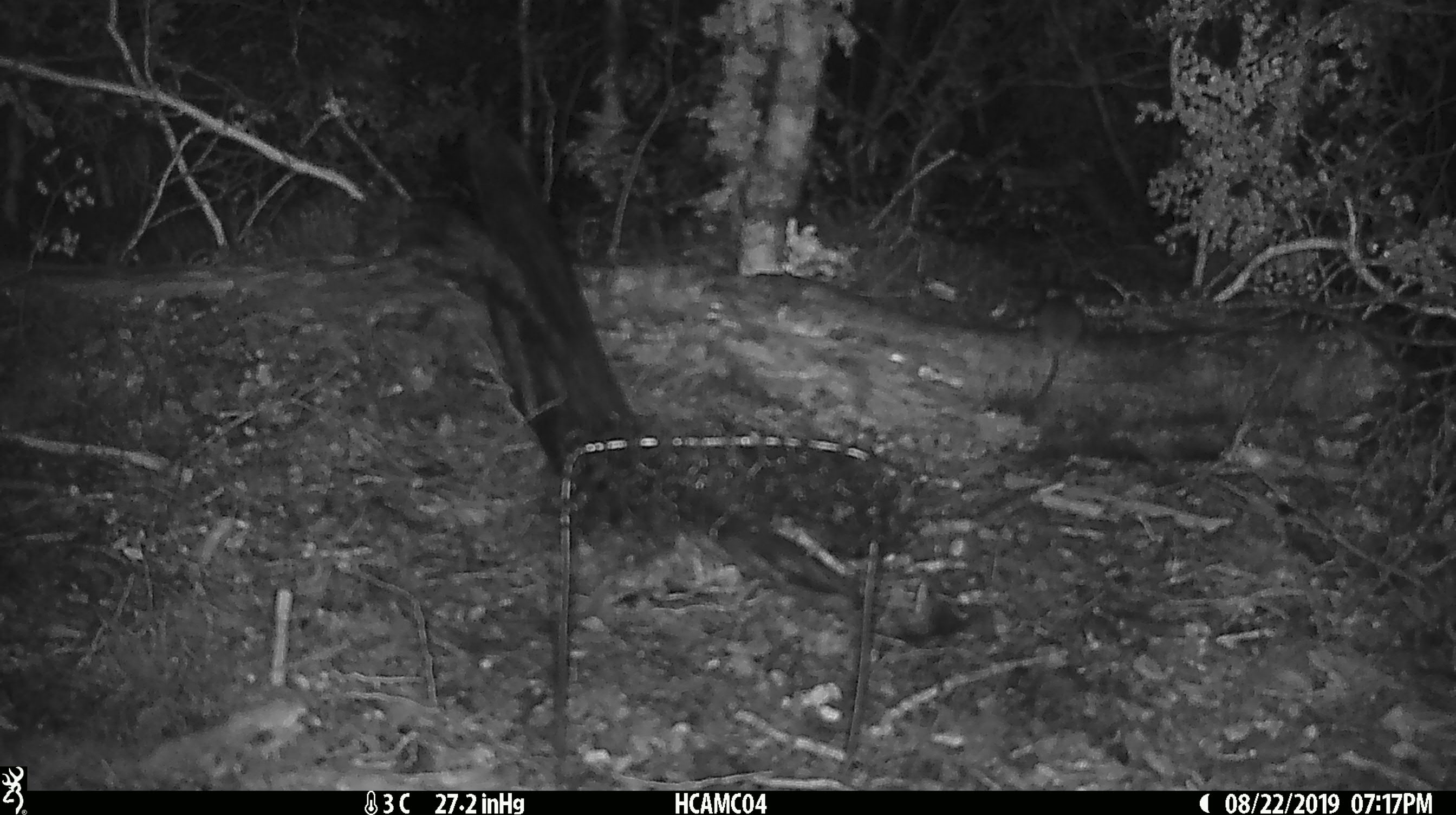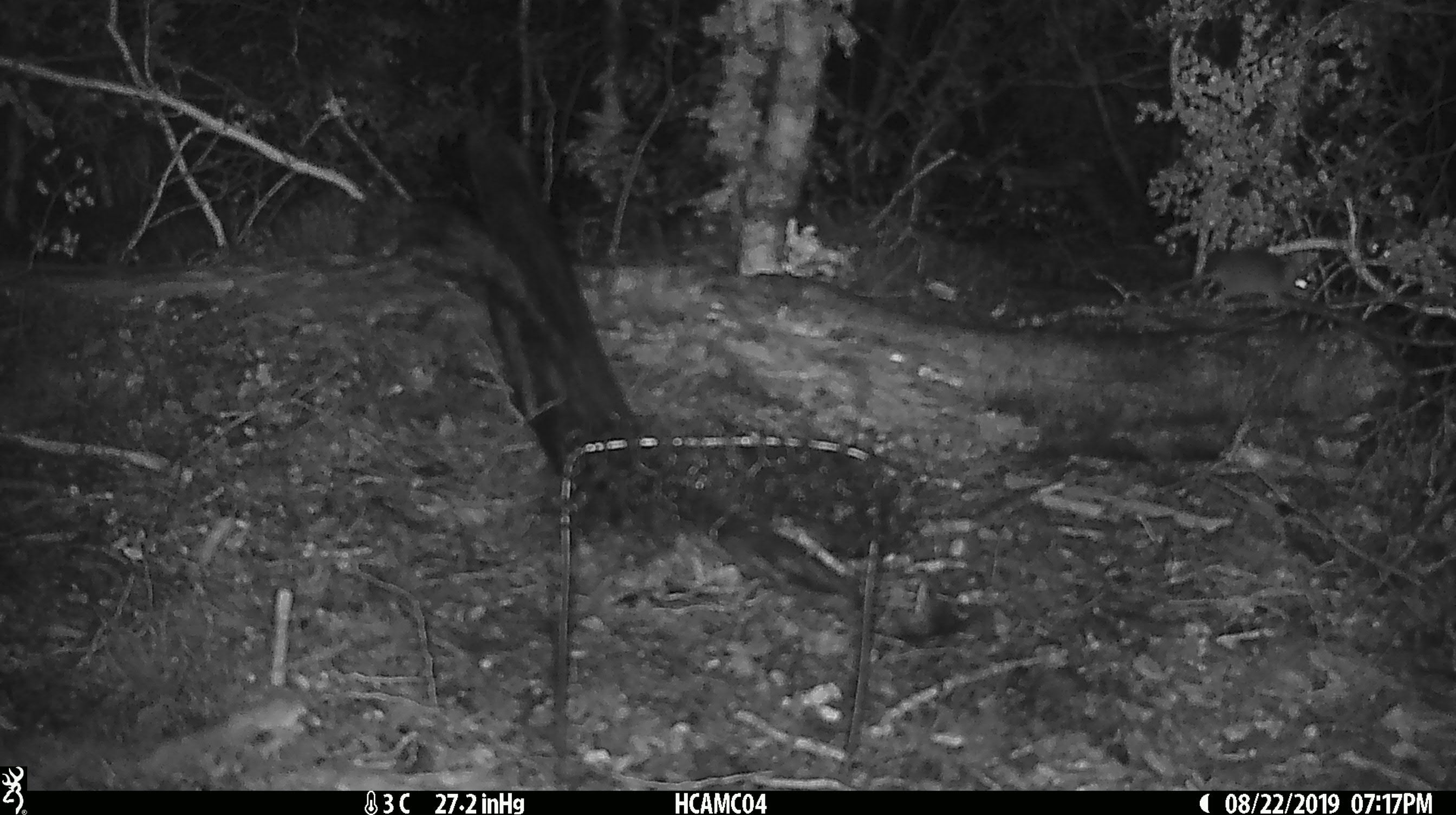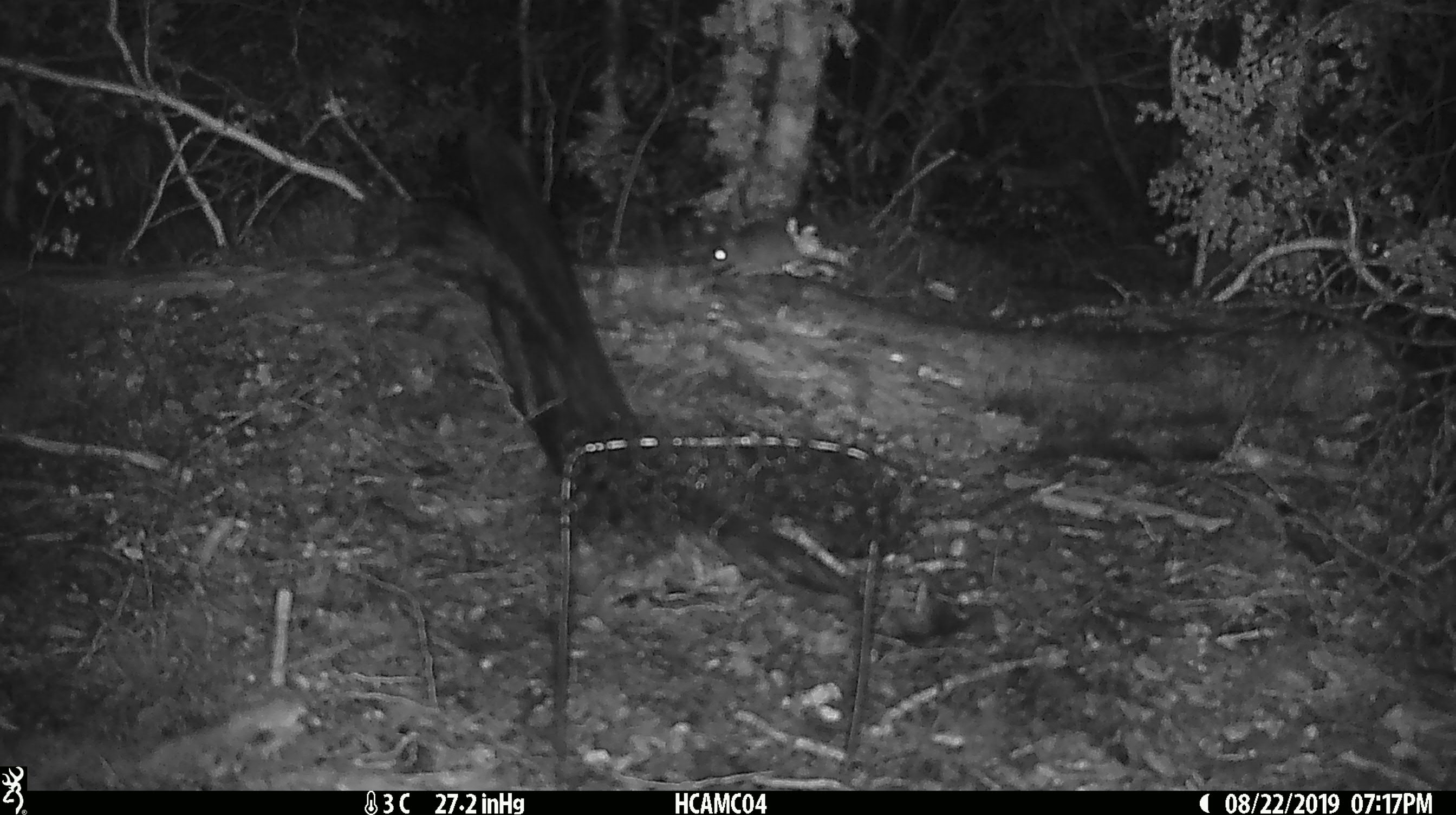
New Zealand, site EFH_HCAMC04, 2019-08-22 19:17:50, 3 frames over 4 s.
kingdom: Animalia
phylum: Chordata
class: Mammalia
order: Rodentia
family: Muridae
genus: Mus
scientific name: Mus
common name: mouse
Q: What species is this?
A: Mouse (Mus).